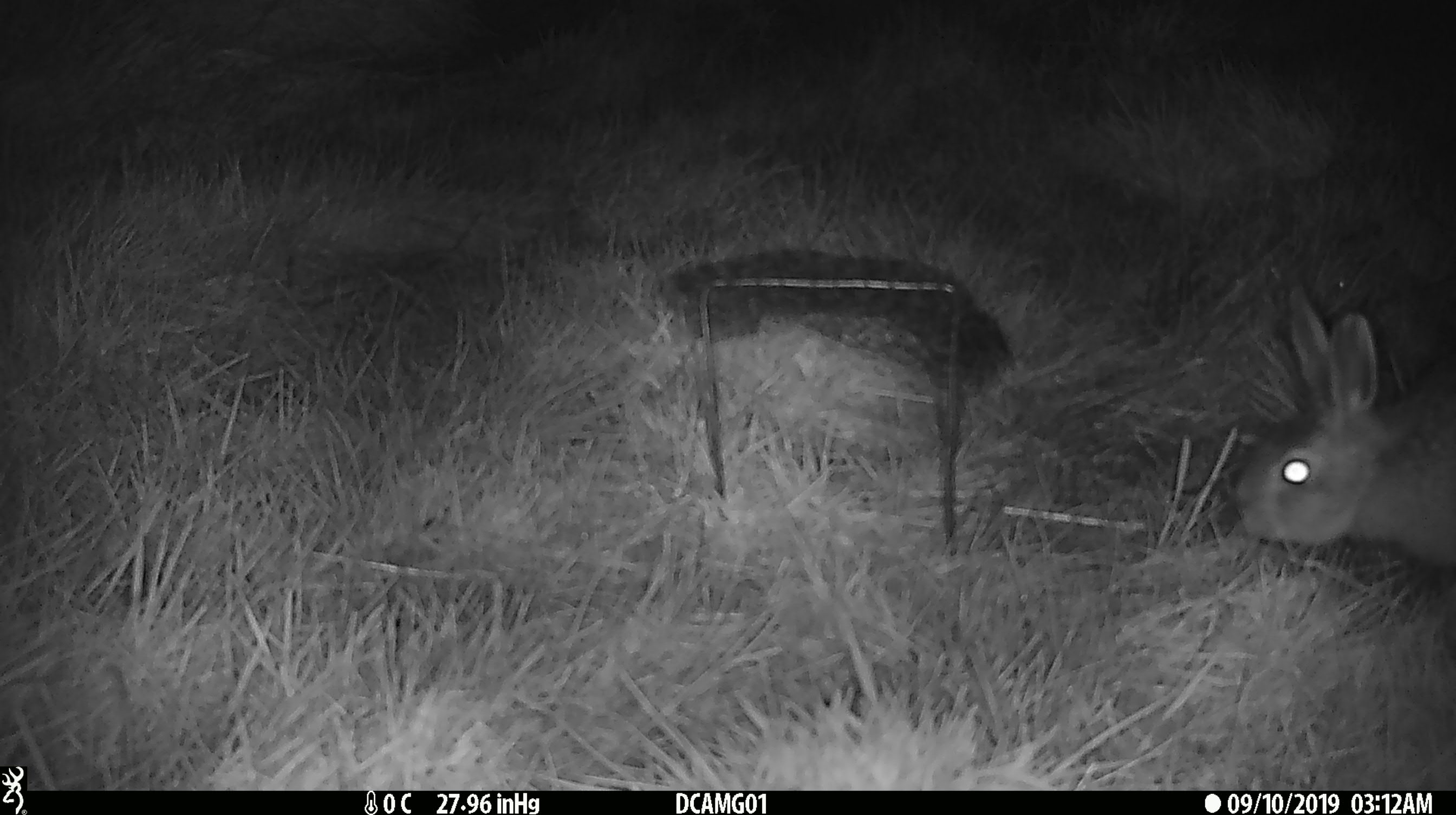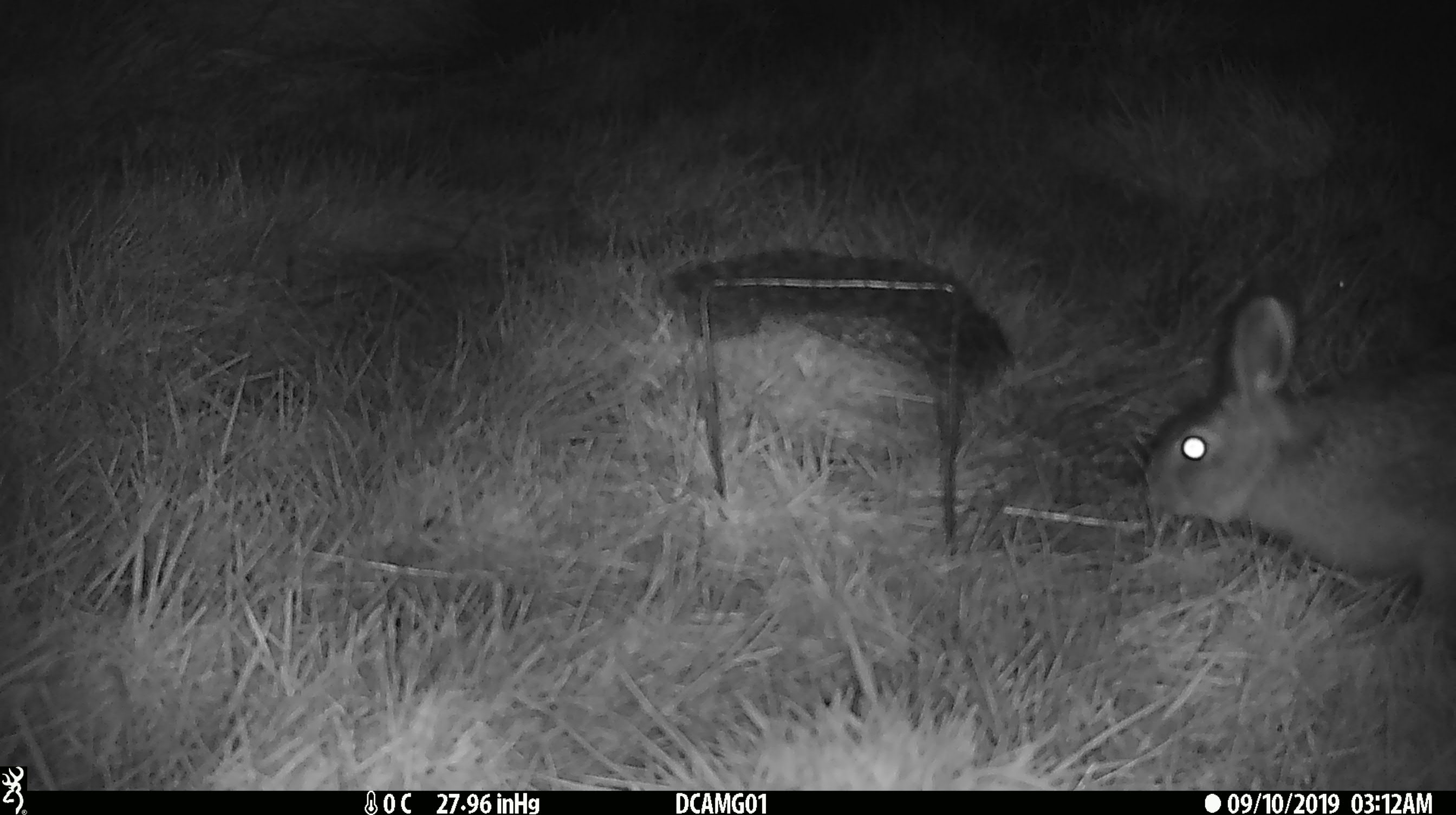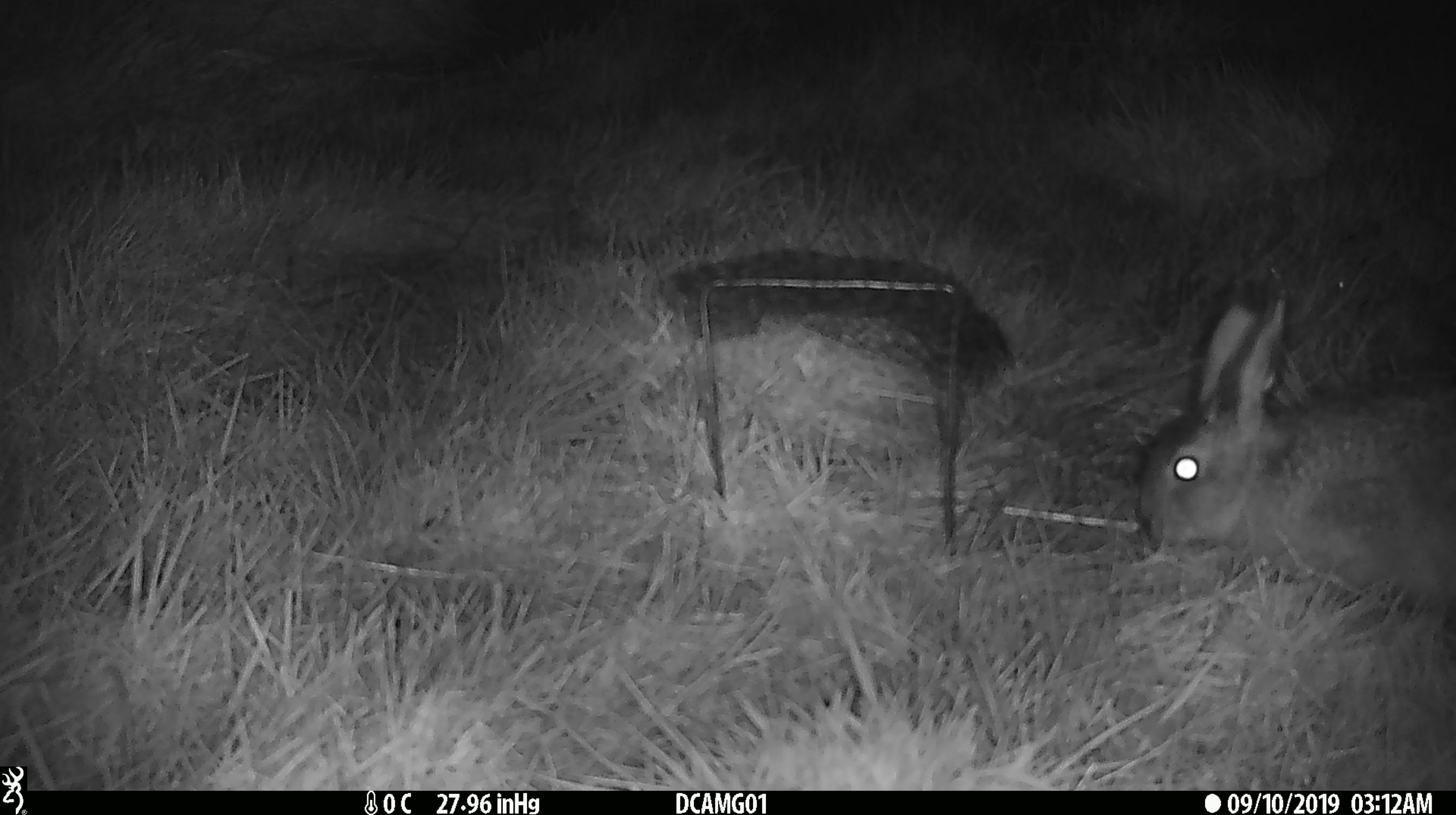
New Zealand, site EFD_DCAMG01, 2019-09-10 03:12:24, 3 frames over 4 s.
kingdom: Animalia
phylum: Chordata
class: Mammalia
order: Lagomorpha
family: Leporidae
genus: Lepus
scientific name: Lepus europaeus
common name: brown hare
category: hare